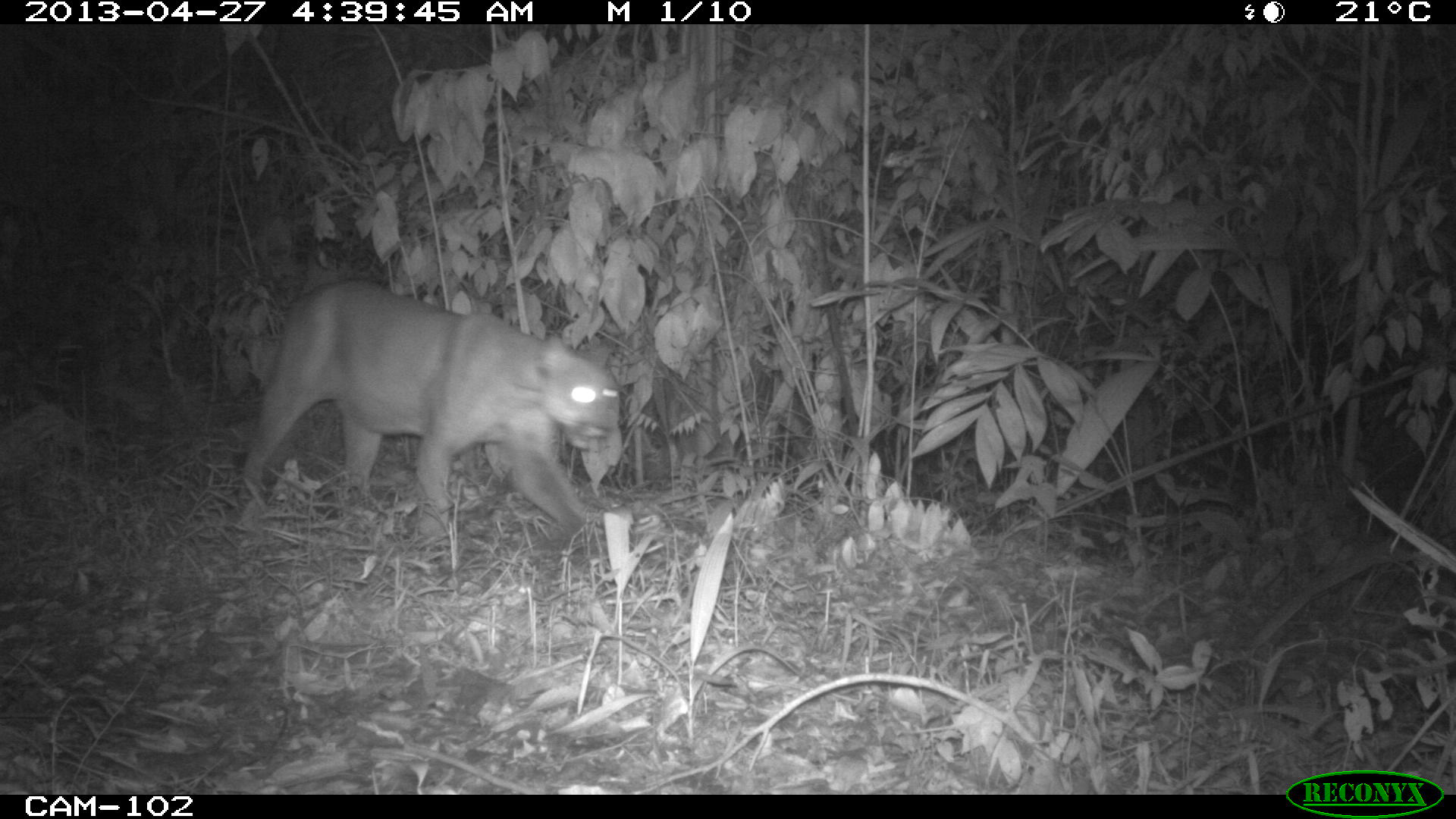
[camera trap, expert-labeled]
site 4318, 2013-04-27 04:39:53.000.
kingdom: Animalia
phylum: Chordata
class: Mammalia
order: Carnivora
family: Felidae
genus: Puma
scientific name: Puma concolor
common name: mountain lion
Puma concolor (mountain lion), count 1, sex male.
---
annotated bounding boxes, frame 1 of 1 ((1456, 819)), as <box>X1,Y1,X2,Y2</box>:
puma concolor: <box>235,281,624,528</box>